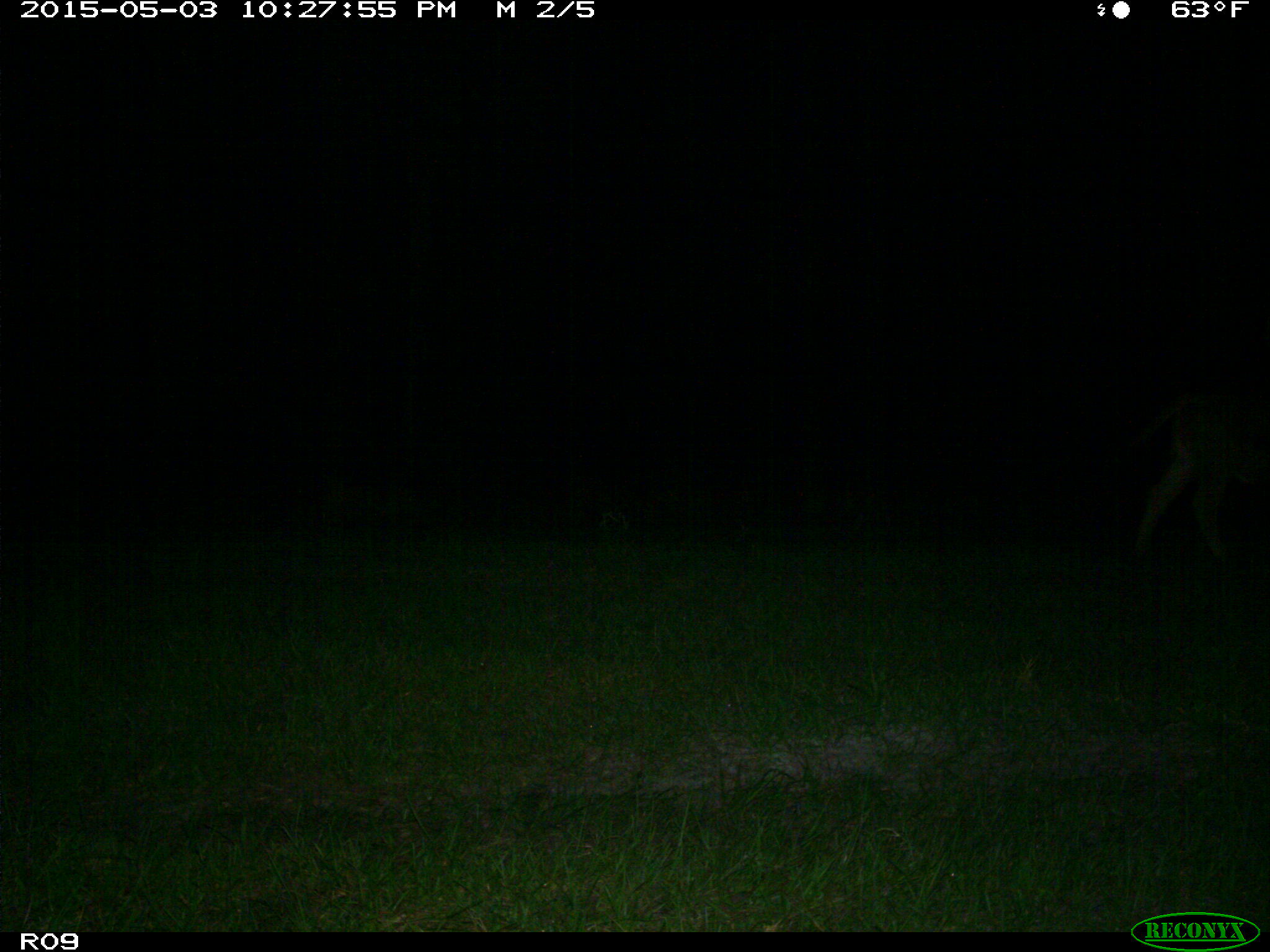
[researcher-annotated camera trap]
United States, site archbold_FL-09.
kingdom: Animalia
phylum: Chordata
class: Mammalia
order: Artiodactyla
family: Bovidae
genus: Bos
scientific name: Bos taurus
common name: domestic cow